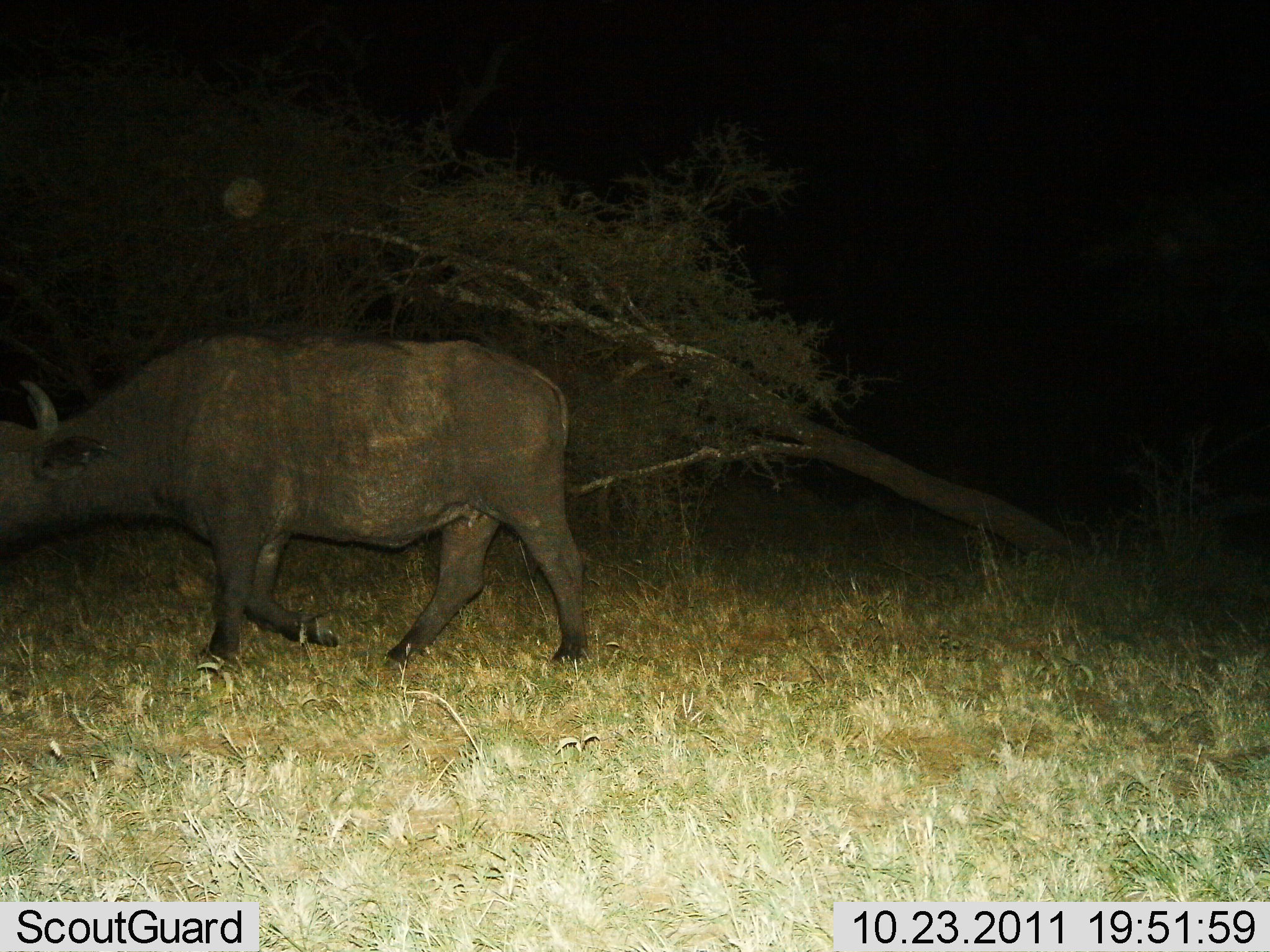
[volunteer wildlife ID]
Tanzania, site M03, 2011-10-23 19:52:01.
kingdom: Animalia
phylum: Chordata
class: Mammalia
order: Artiodactyla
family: Bovidae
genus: Syncerus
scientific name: Syncerus caffer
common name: cape buffalo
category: buffalo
Buffalo (cape buffalo) (Syncerus caffer), count 1. Behavior (volunteer vote fractions): standing 0%, resting 0%, moving 100%, interacting 0%. Young present (vote fraction): 0%. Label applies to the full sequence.